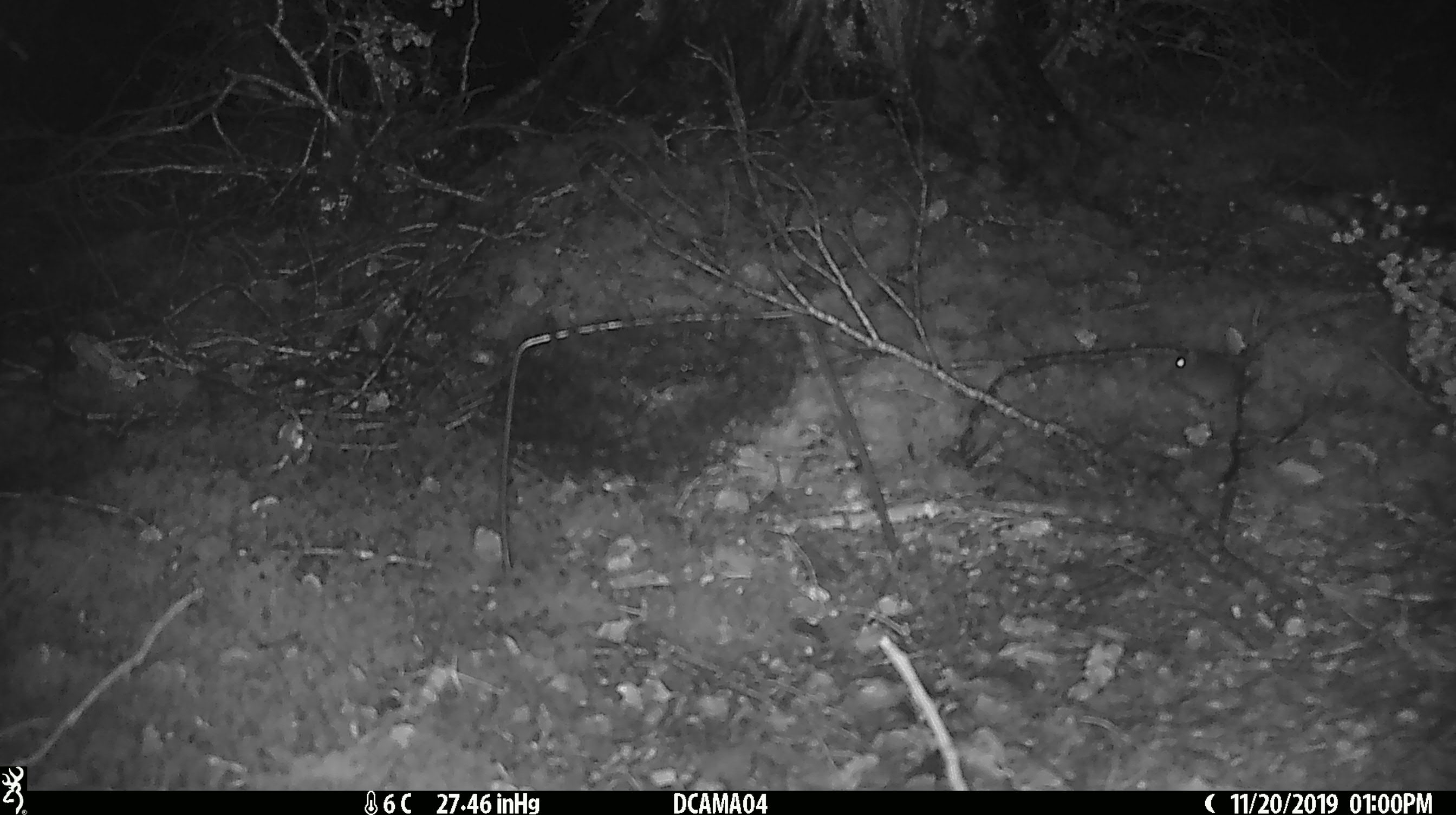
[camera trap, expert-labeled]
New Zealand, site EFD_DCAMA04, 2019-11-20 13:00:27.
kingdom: Animalia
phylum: Chordata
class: Mammalia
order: Rodentia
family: Muridae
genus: Mus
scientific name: Mus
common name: mouse